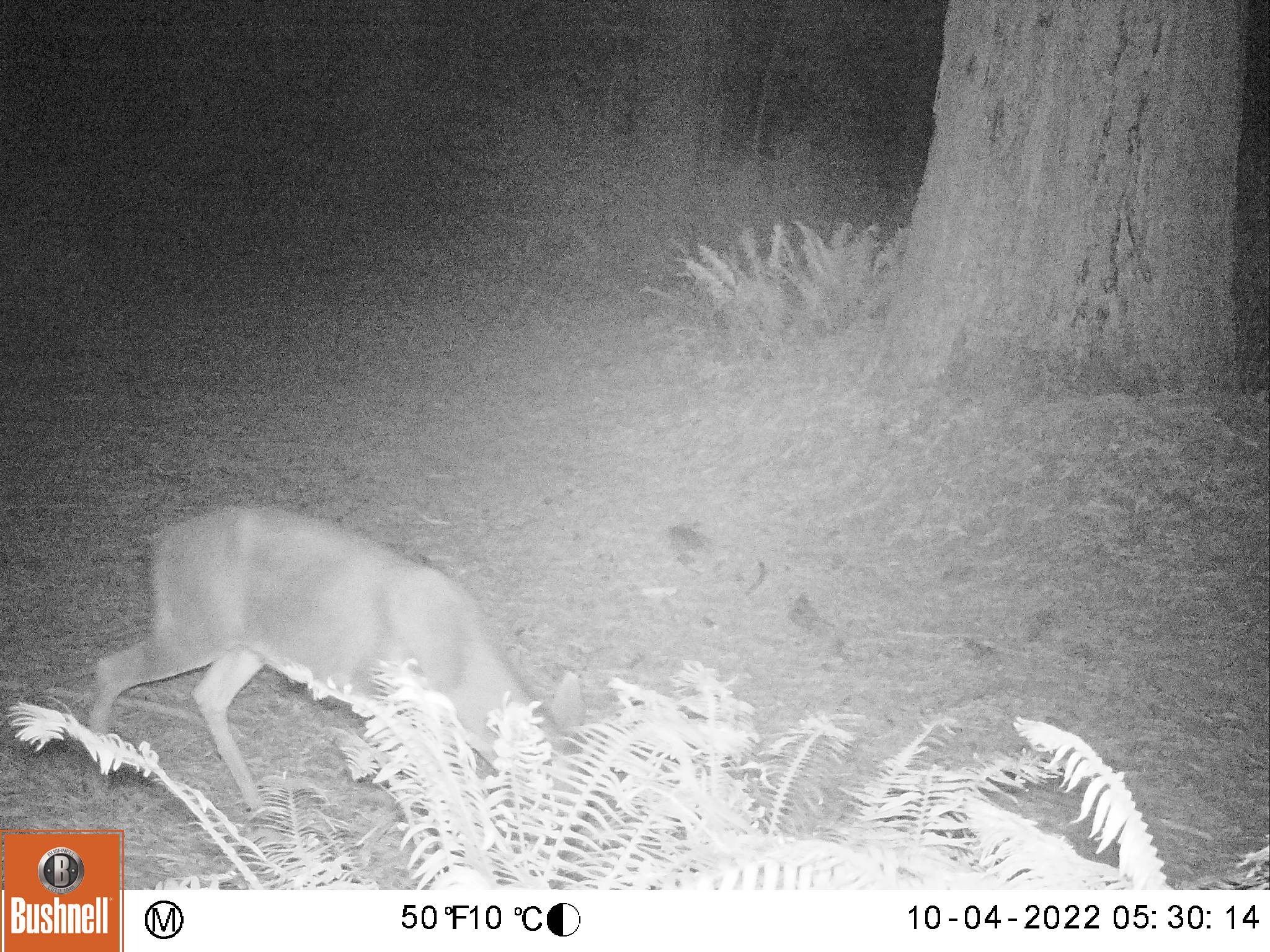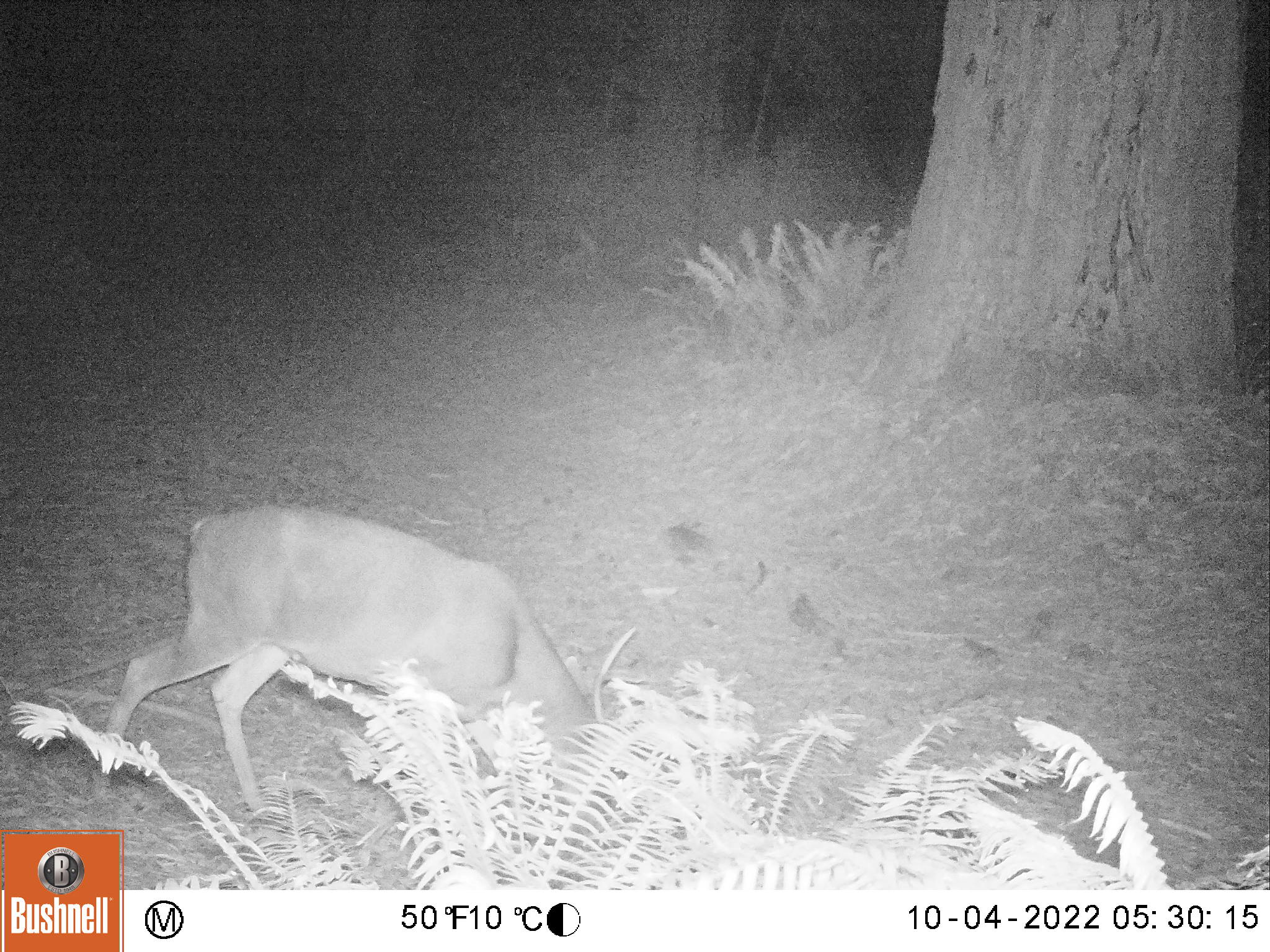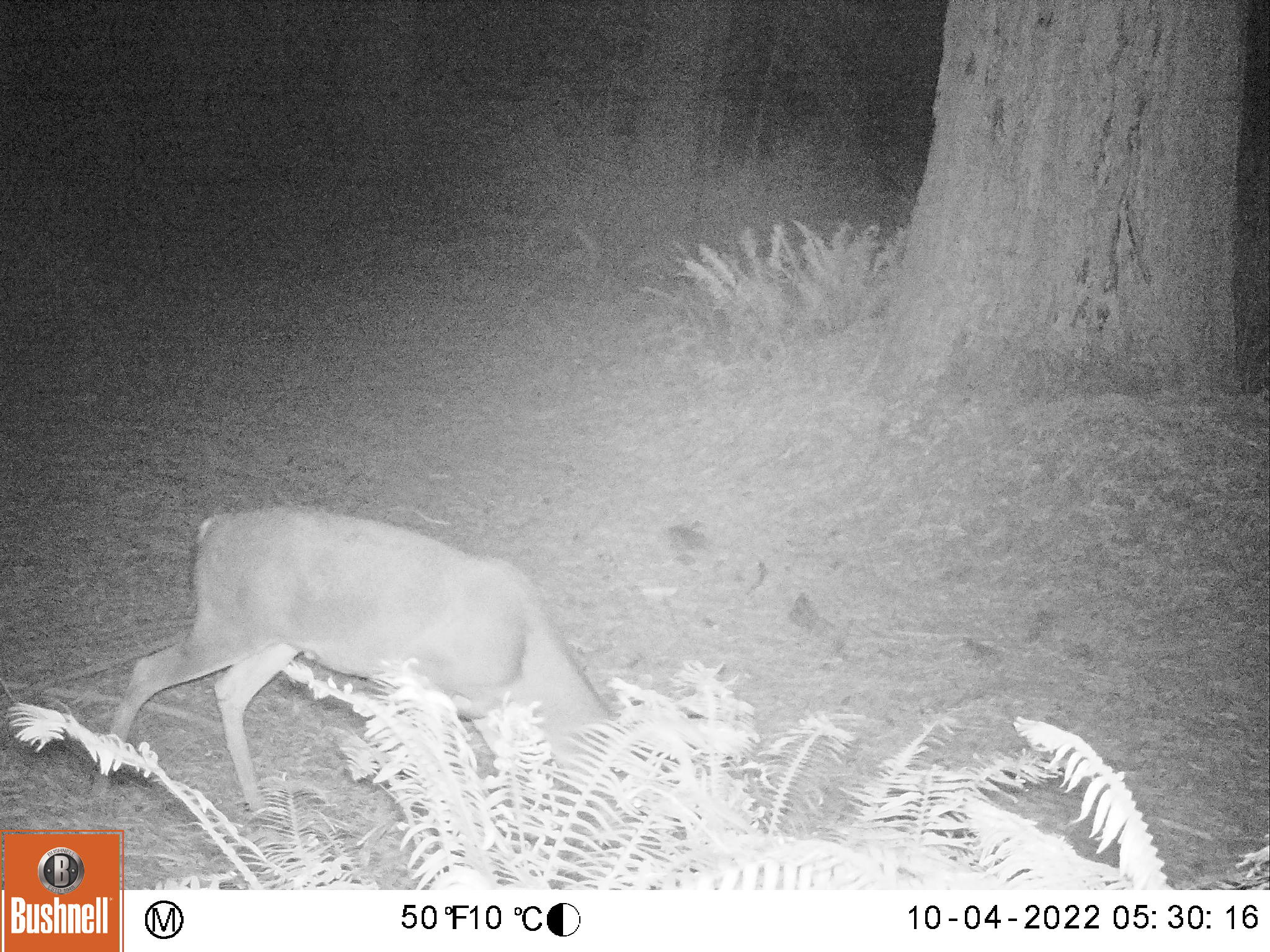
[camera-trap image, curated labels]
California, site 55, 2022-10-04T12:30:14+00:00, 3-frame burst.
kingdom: Animalia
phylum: Chordata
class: Mammalia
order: Artiodactyla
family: Cervidae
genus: Odocoileus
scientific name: Odocoileus hemionus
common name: mule deer